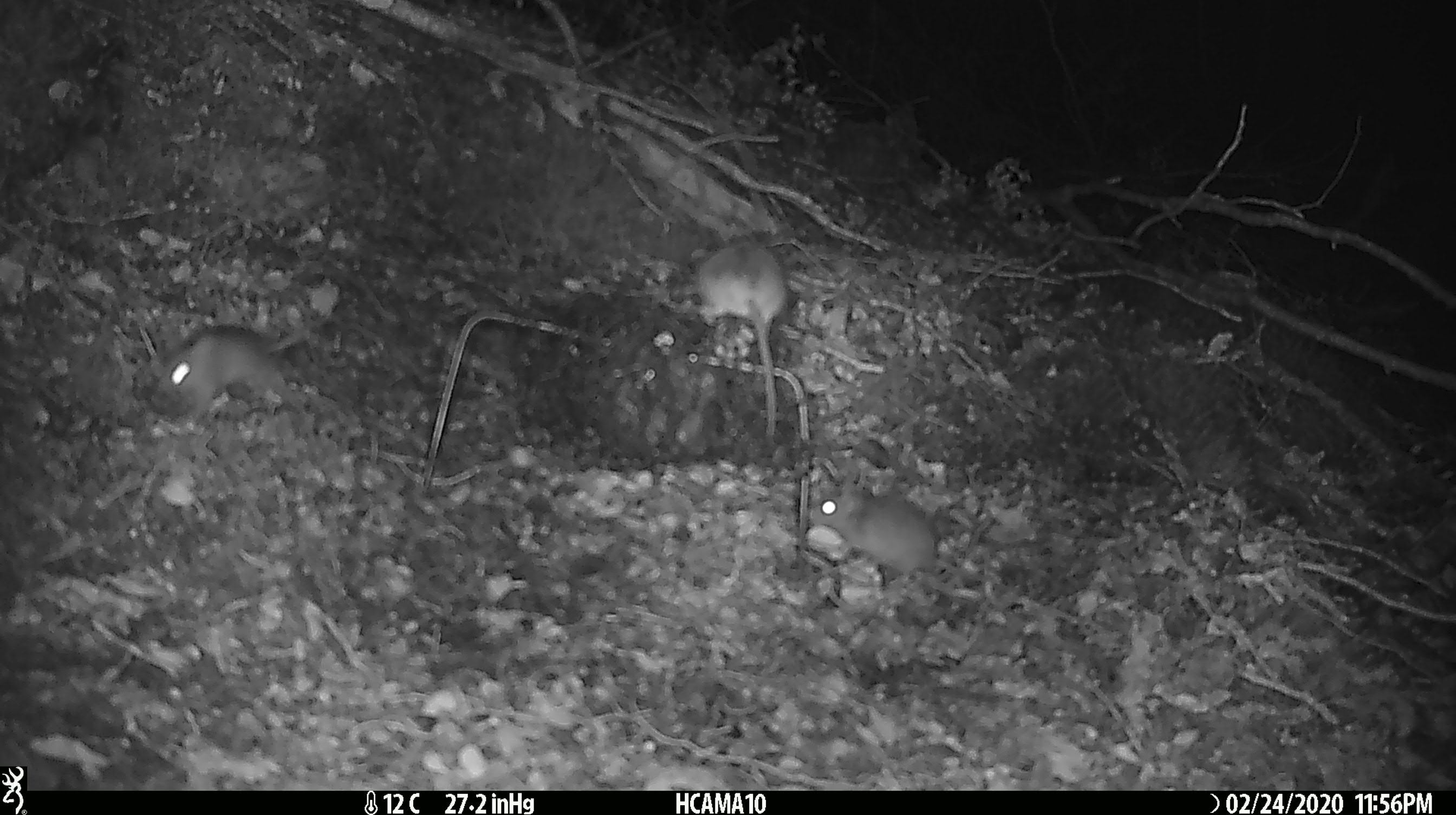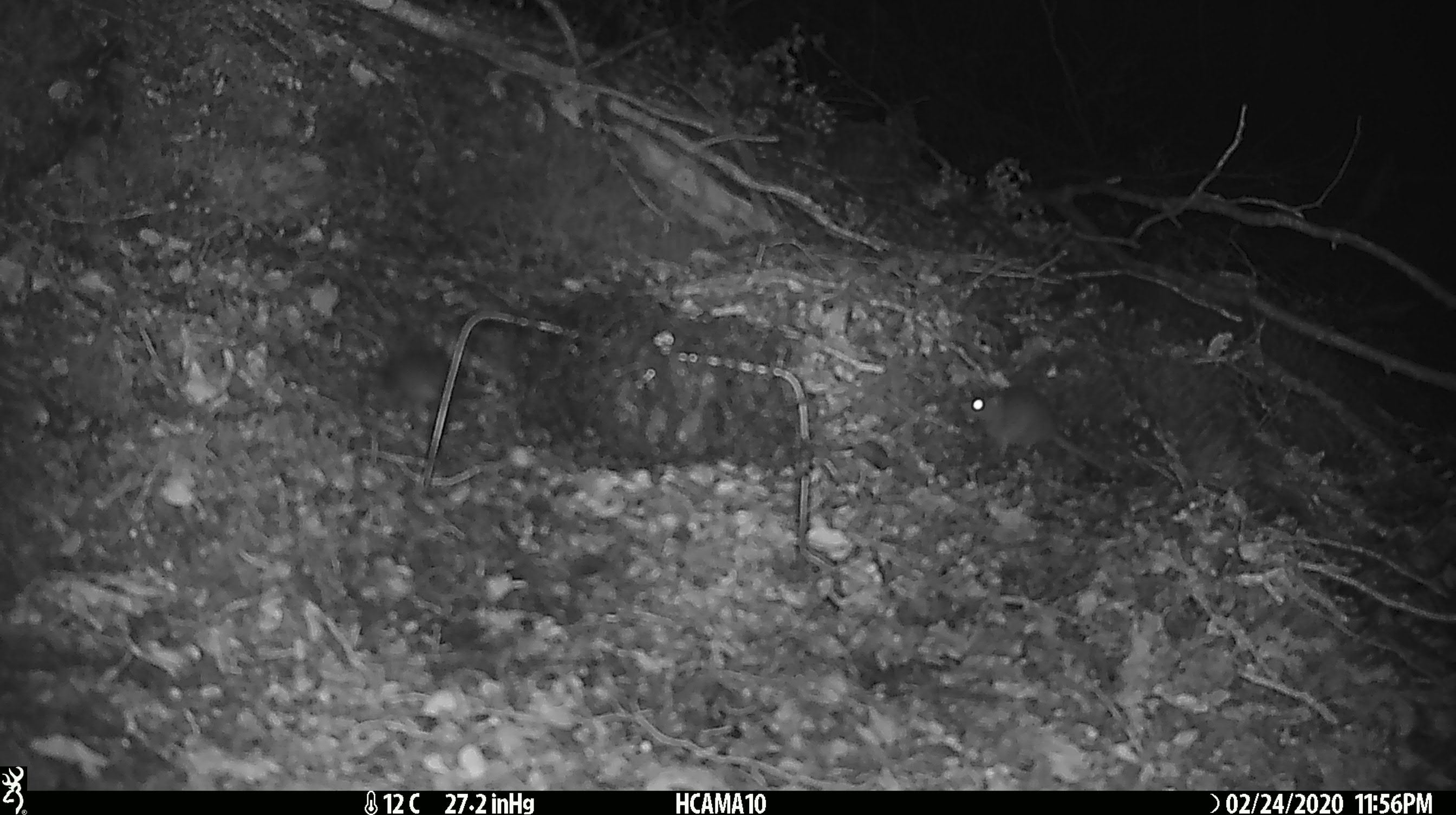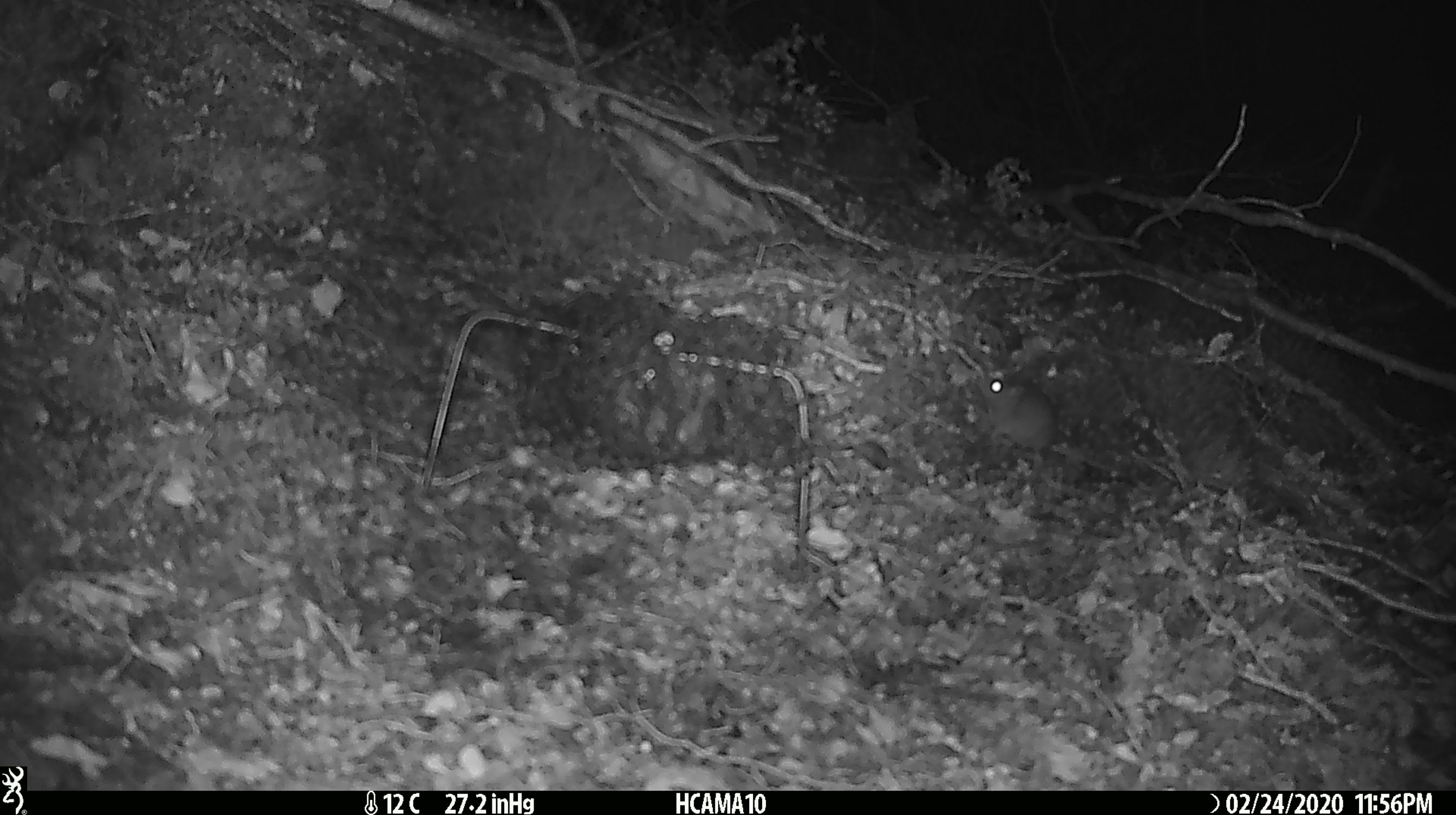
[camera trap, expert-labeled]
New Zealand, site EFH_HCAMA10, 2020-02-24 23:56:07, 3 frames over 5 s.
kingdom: Animalia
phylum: Chordata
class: Mammalia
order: Rodentia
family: Muridae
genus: Mus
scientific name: Mus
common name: mouse